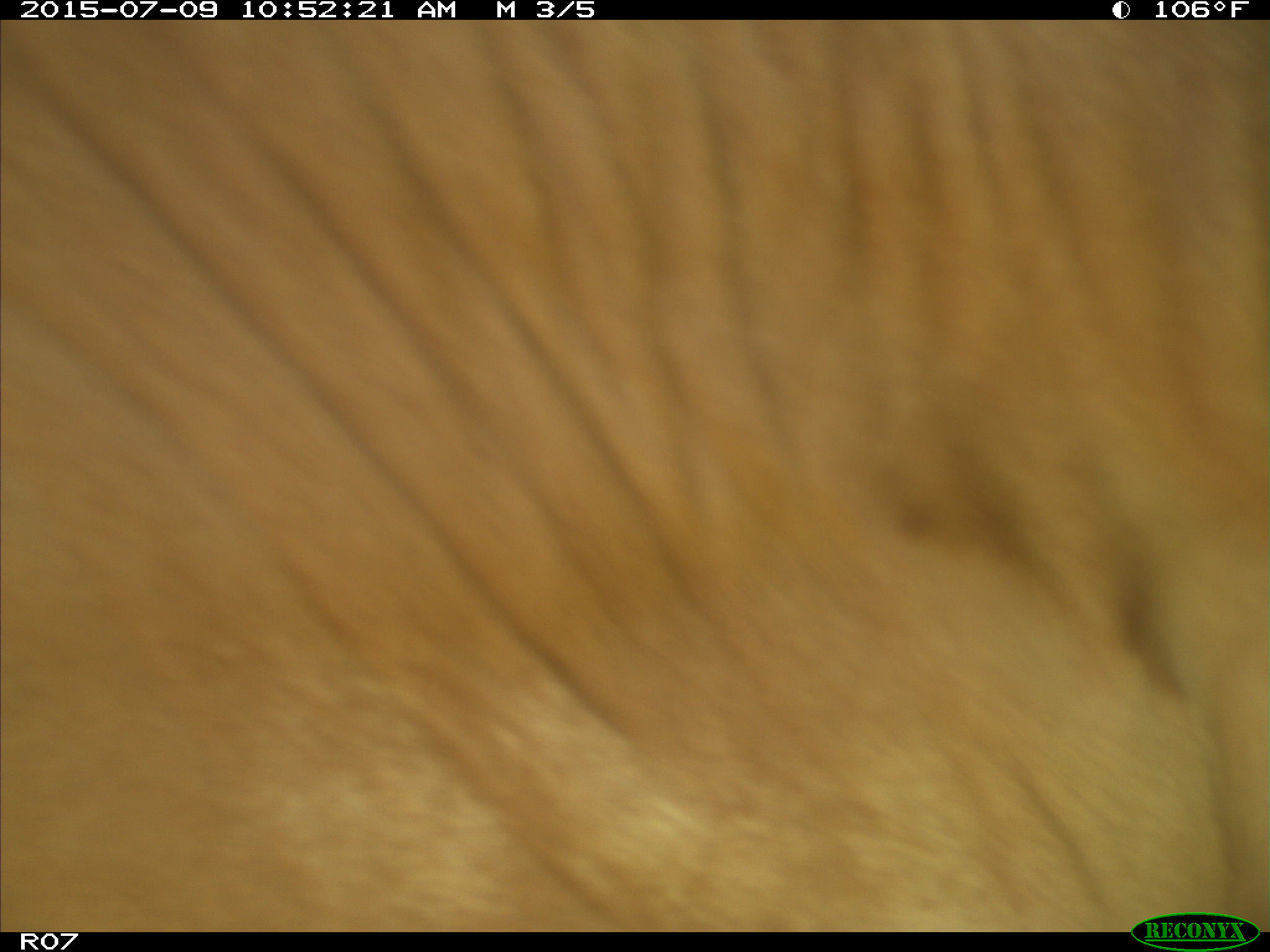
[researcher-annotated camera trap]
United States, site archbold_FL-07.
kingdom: Animalia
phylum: Chordata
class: Mammalia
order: Artiodactyla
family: Bovidae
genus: Bos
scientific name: Bos taurus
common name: domestic cow